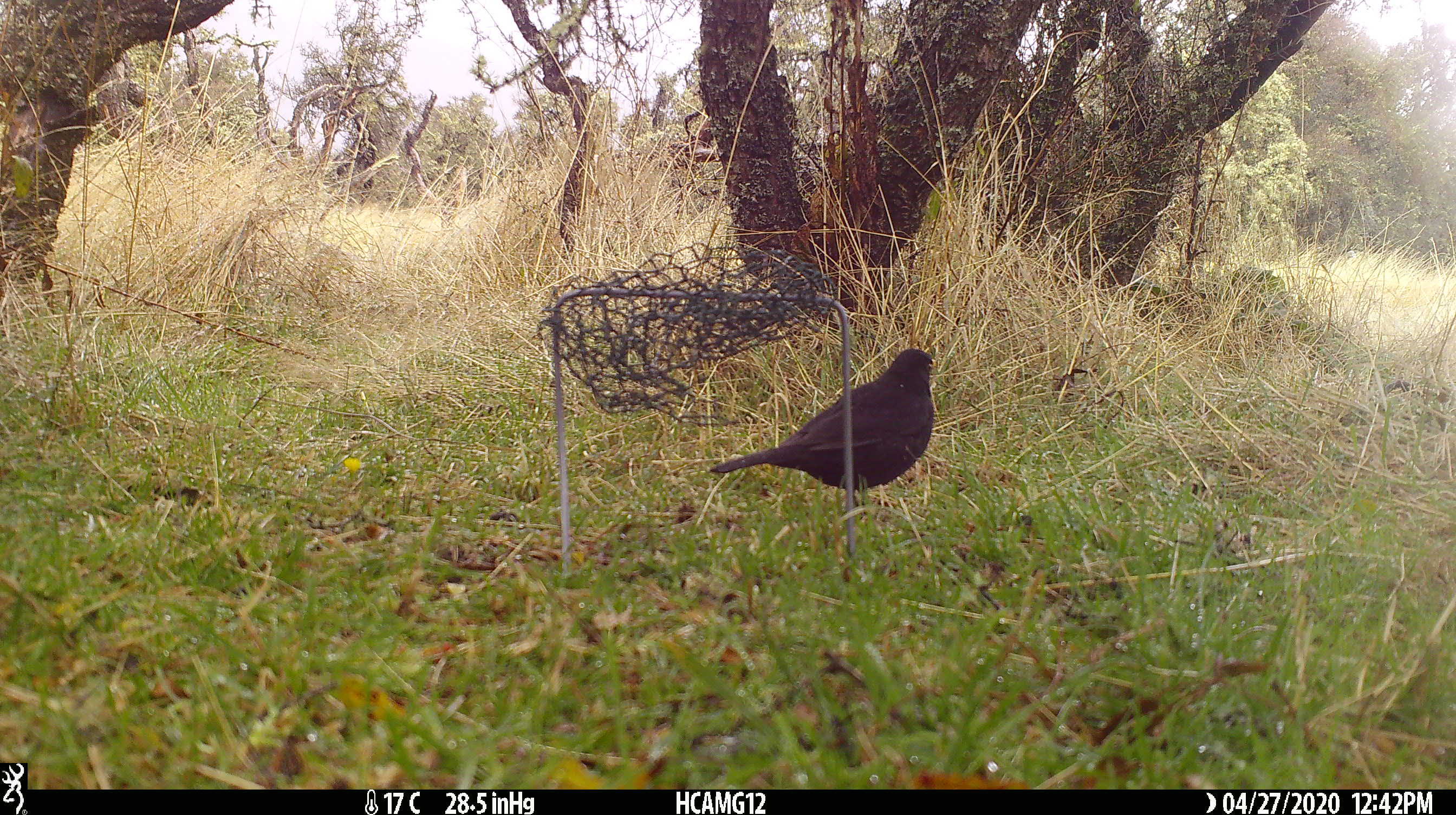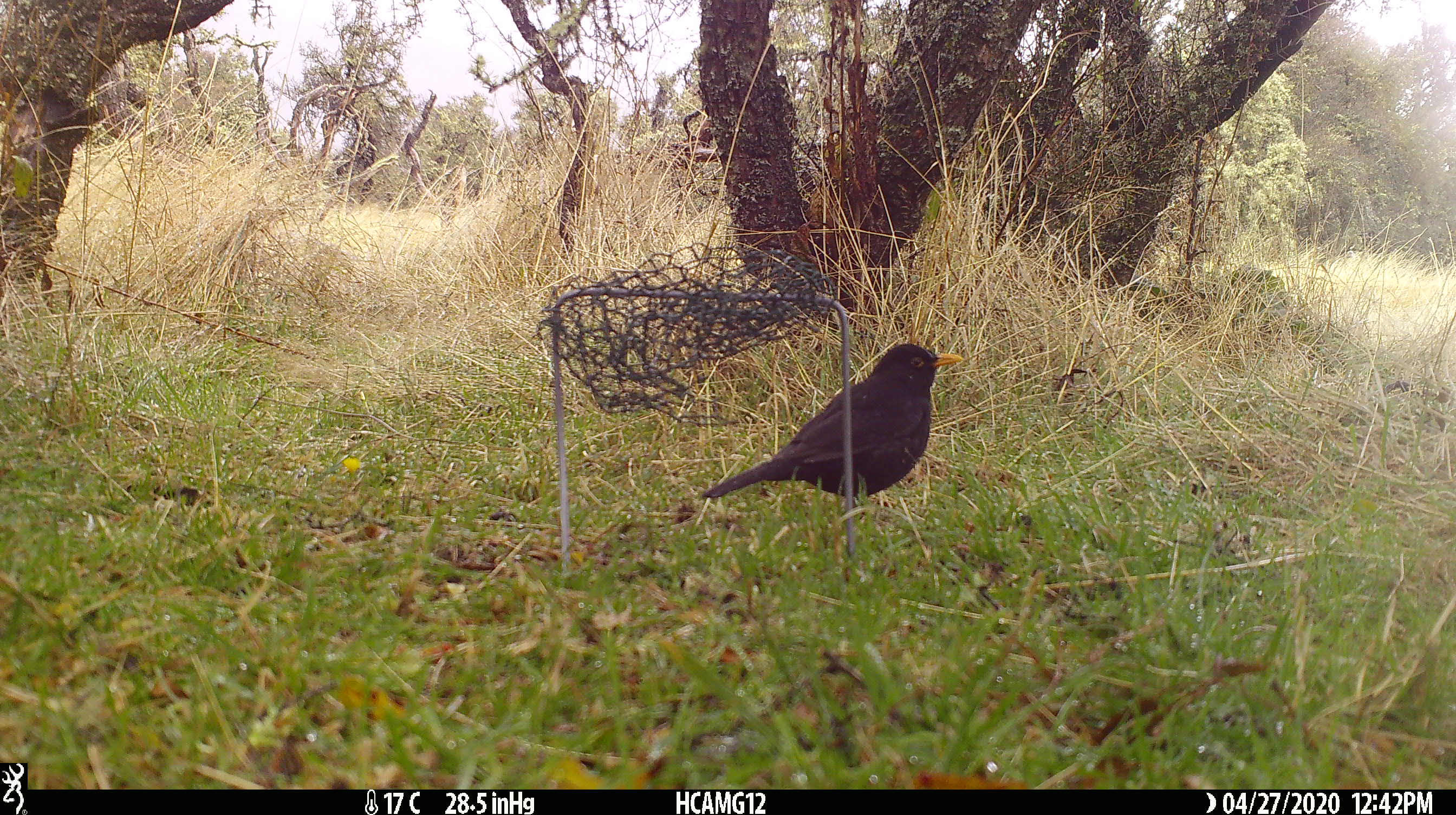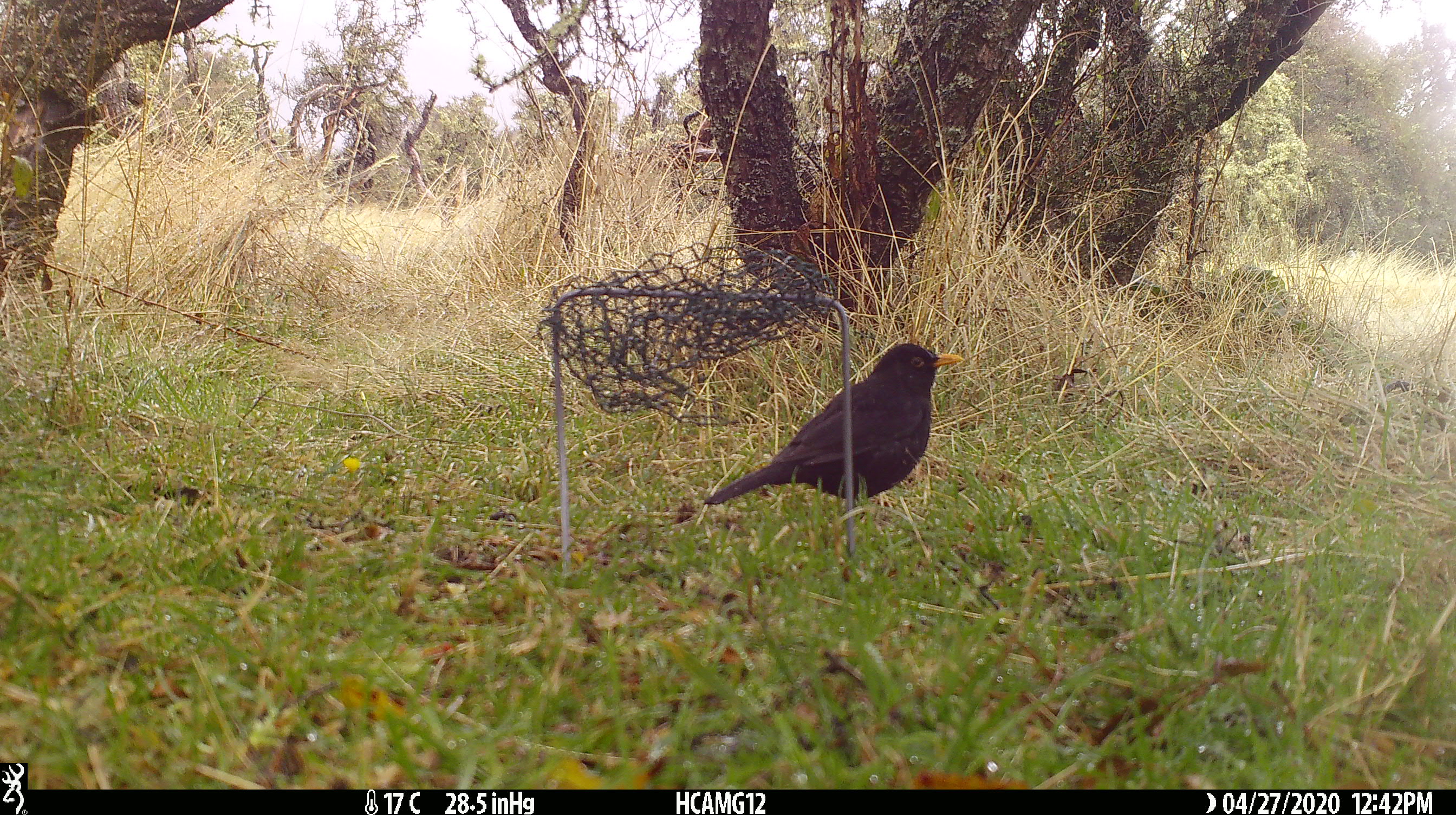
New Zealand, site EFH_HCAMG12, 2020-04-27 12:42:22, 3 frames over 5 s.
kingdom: Animalia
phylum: Chordata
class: Aves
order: Passeriformes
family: Turdidae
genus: Turdus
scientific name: Turdus merula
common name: eurasian blackbird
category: blackbird